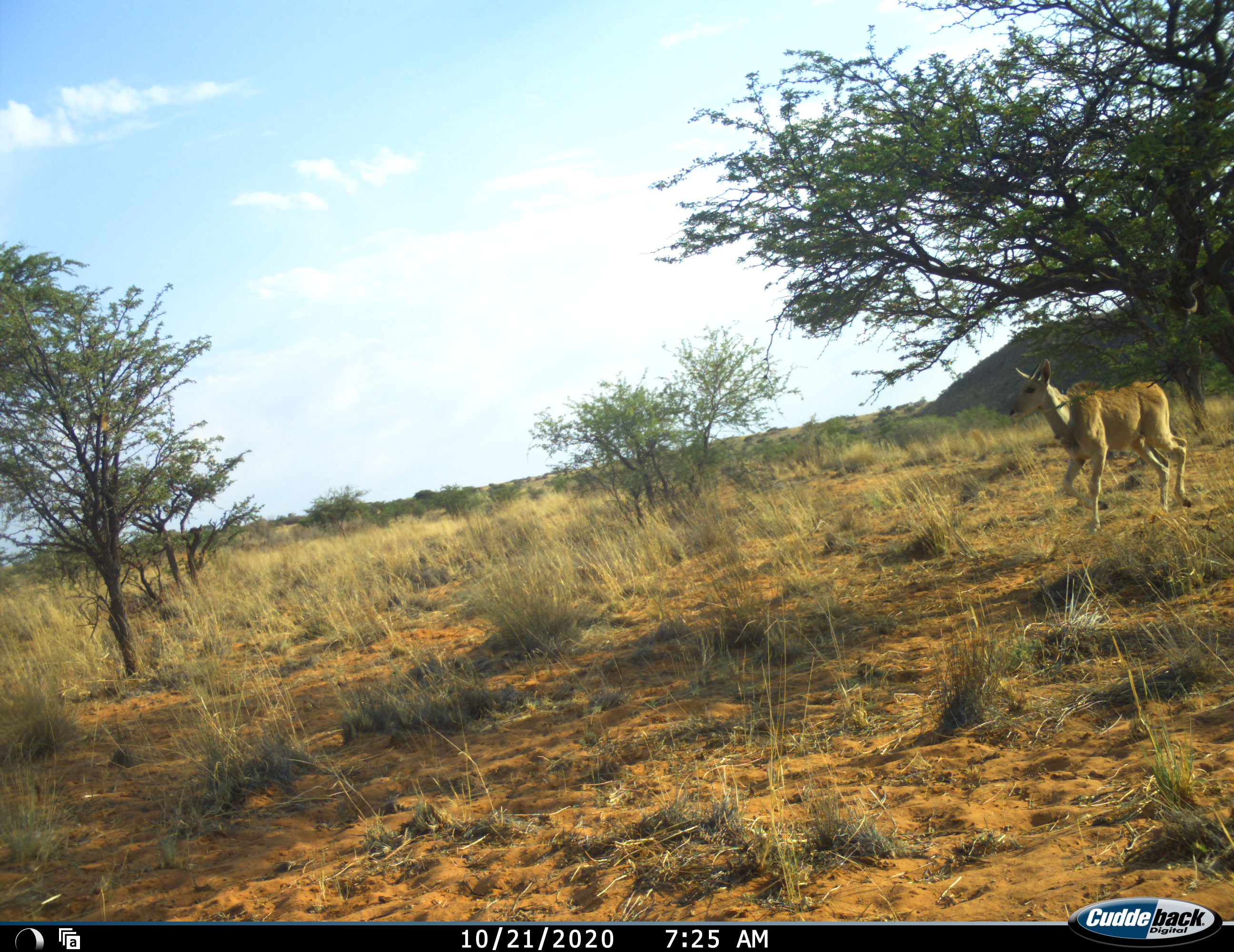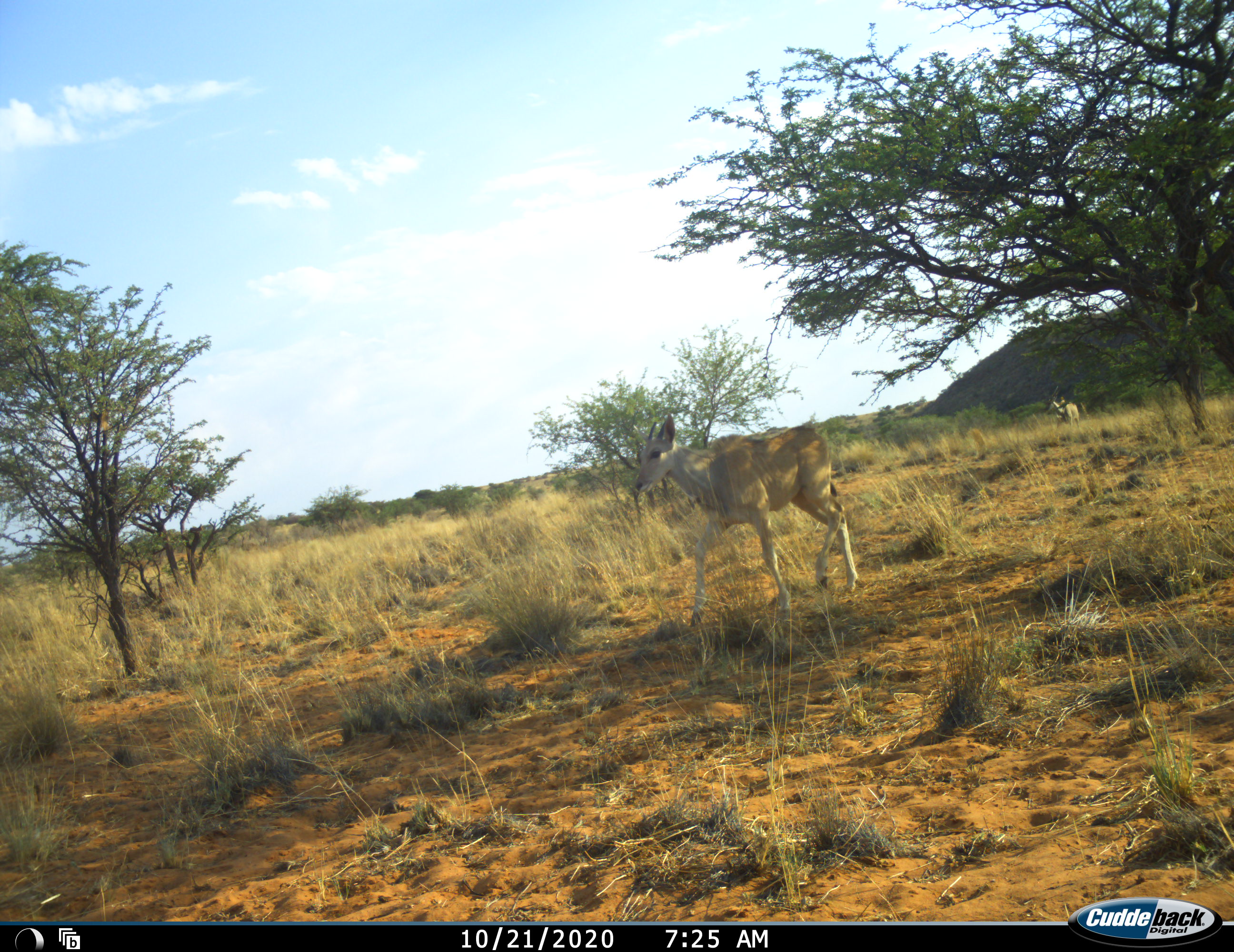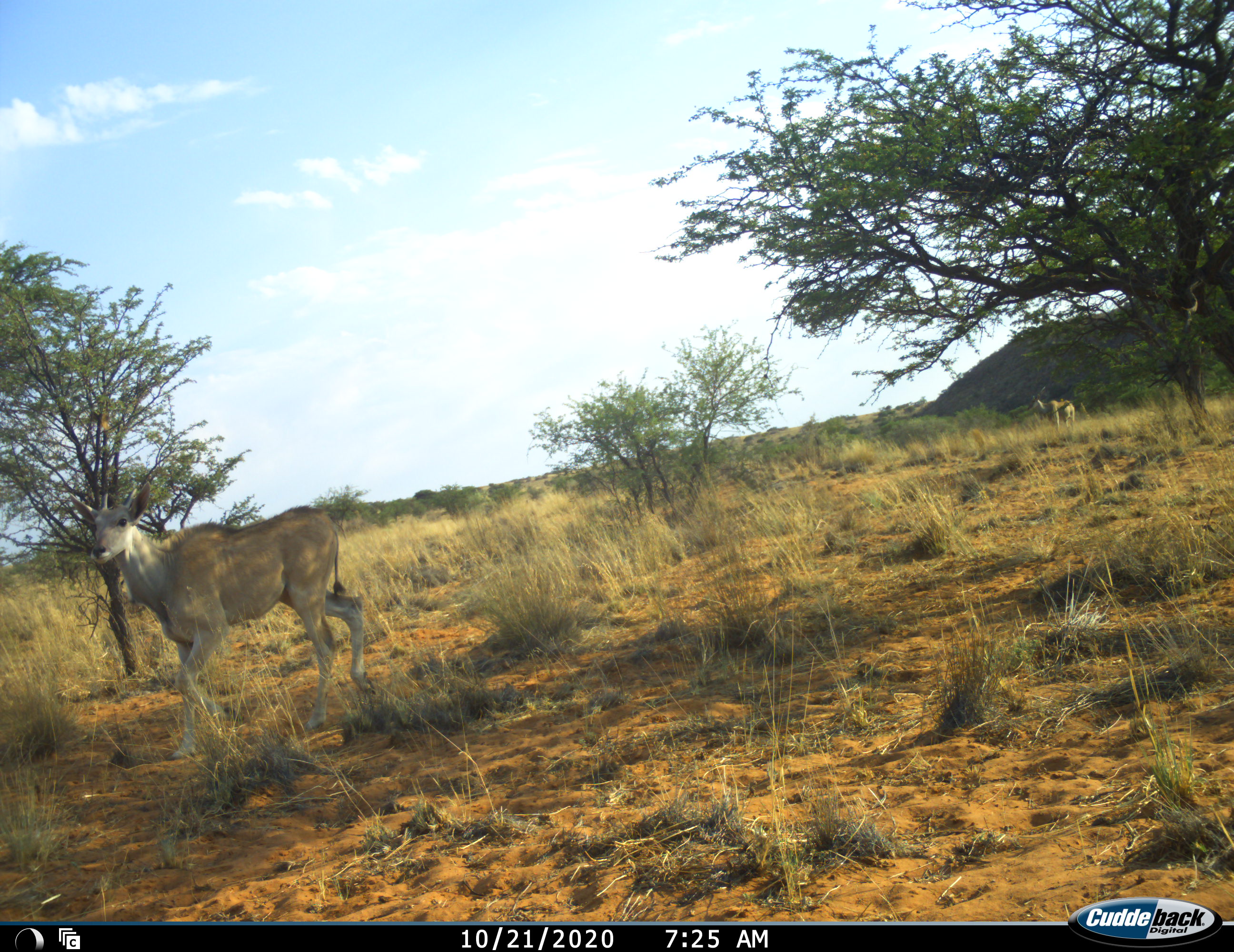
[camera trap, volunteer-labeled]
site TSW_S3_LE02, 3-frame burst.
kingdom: Animalia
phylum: Chordata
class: Mammalia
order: Artiodactyla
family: Bovidae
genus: Tragelaphus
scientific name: Tragelaphus oryx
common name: eland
Eland (Tragelaphus oryx), count 2. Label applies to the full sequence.